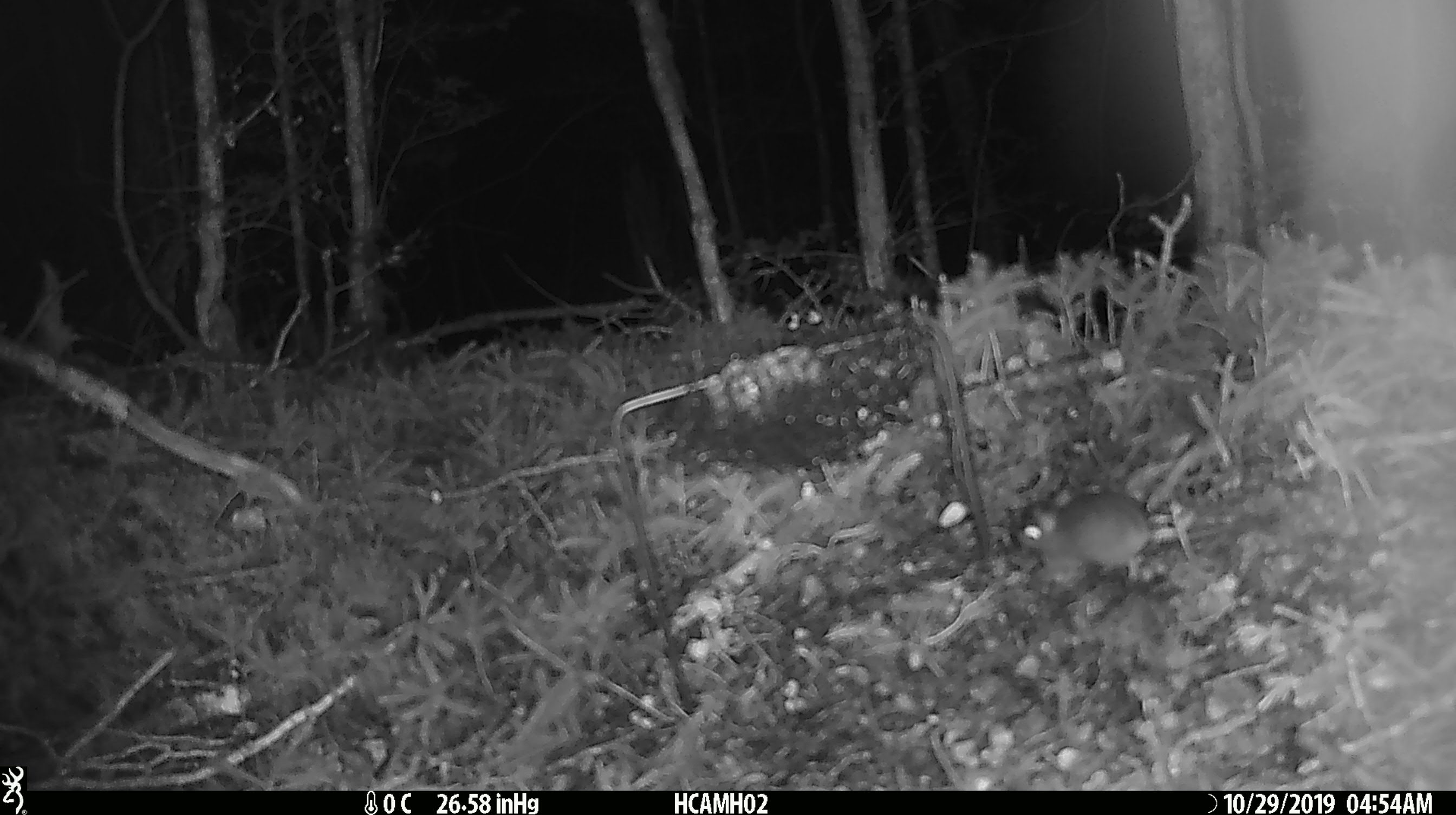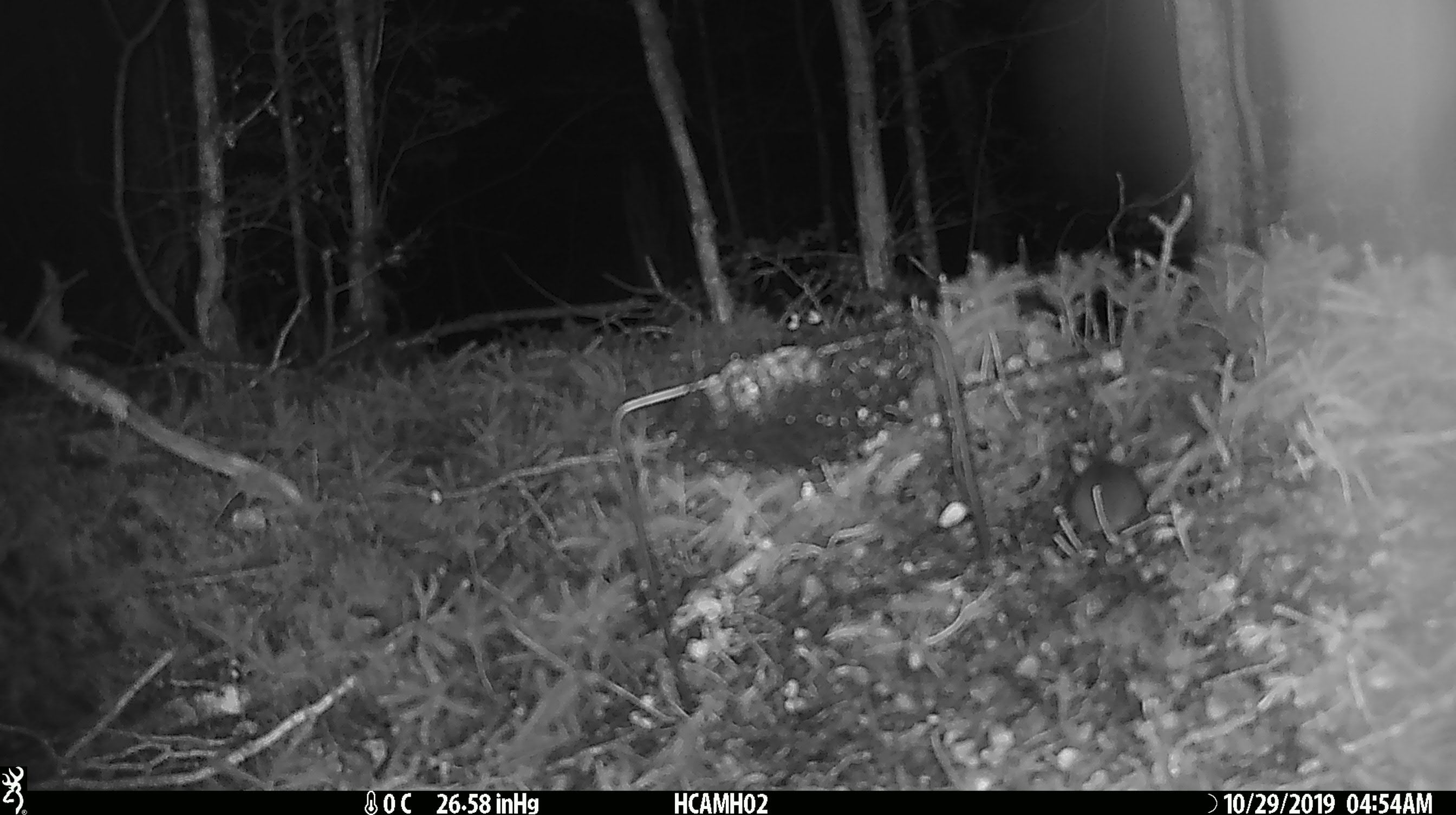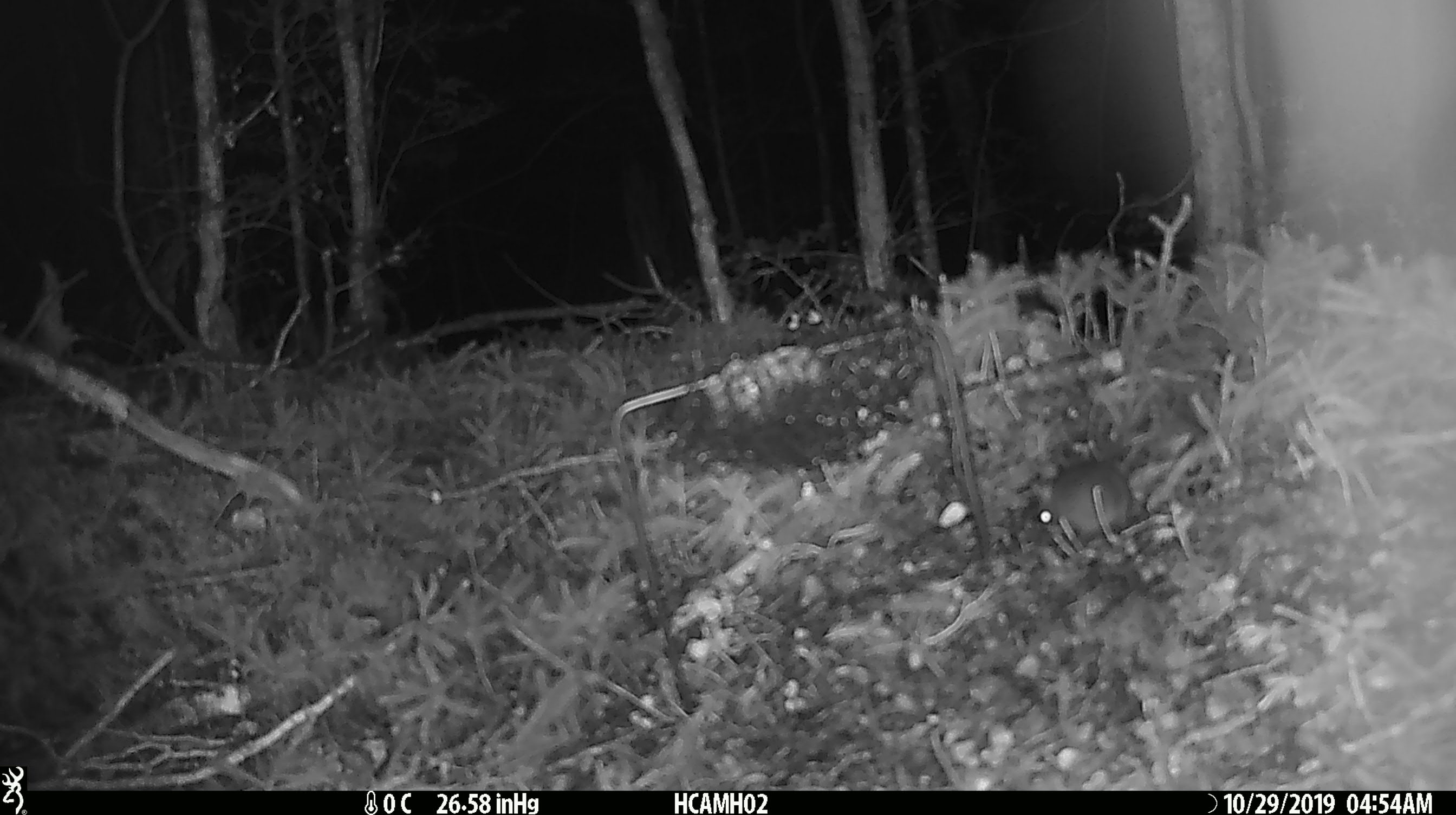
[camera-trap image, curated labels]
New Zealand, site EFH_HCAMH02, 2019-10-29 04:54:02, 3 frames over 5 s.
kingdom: Animalia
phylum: Chordata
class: Mammalia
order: Rodentia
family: Muridae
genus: Mus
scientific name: Mus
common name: mouse